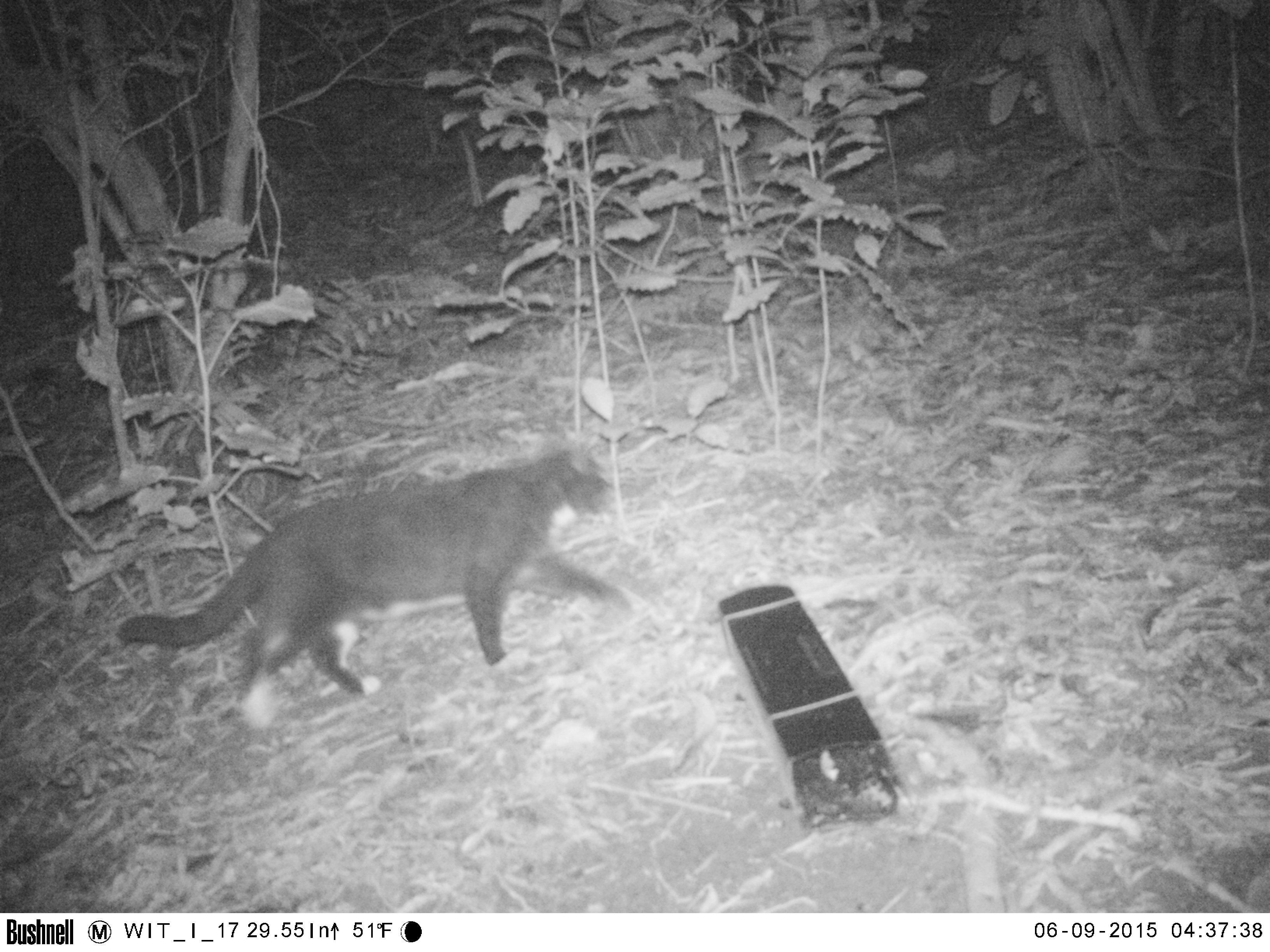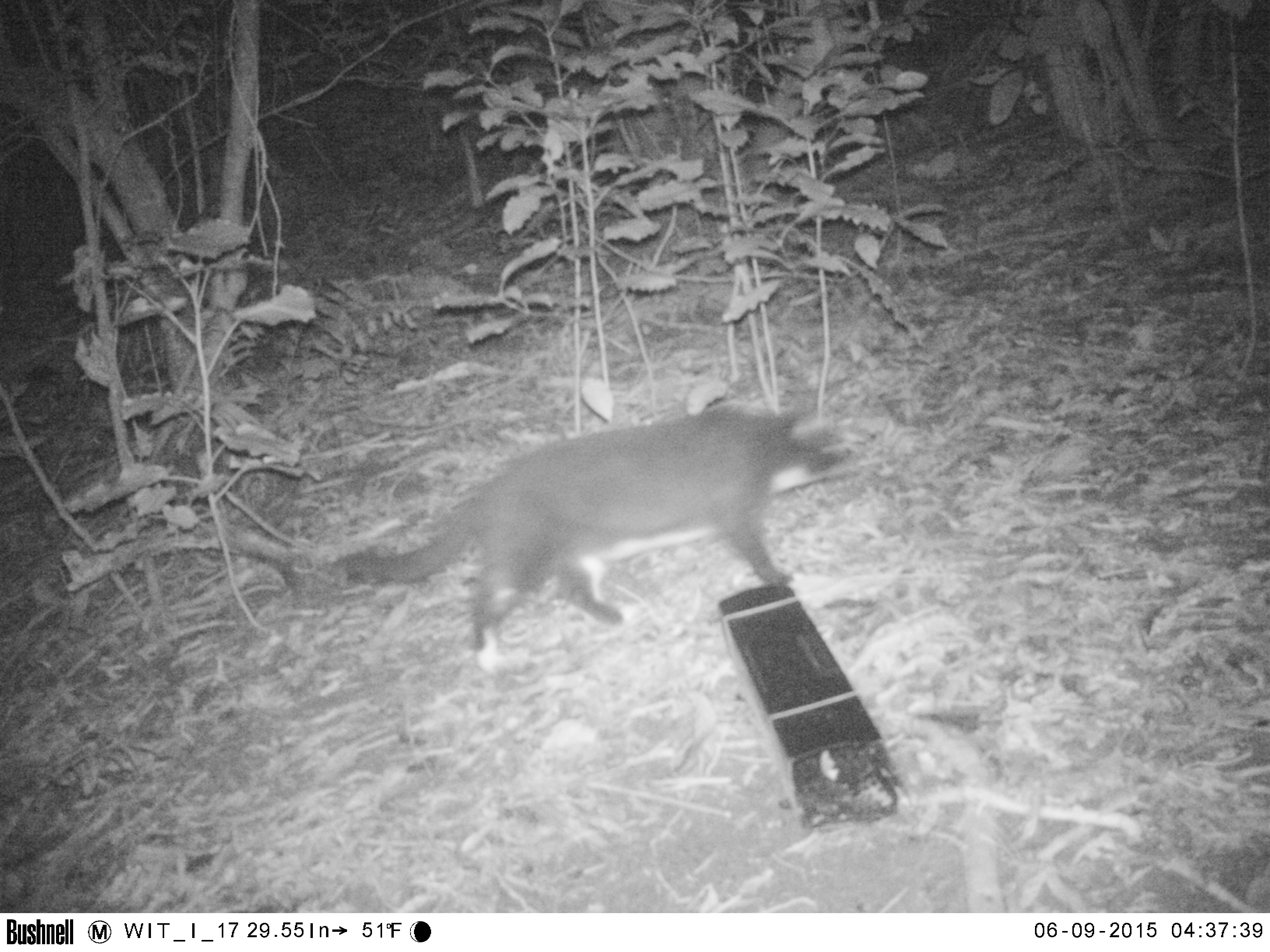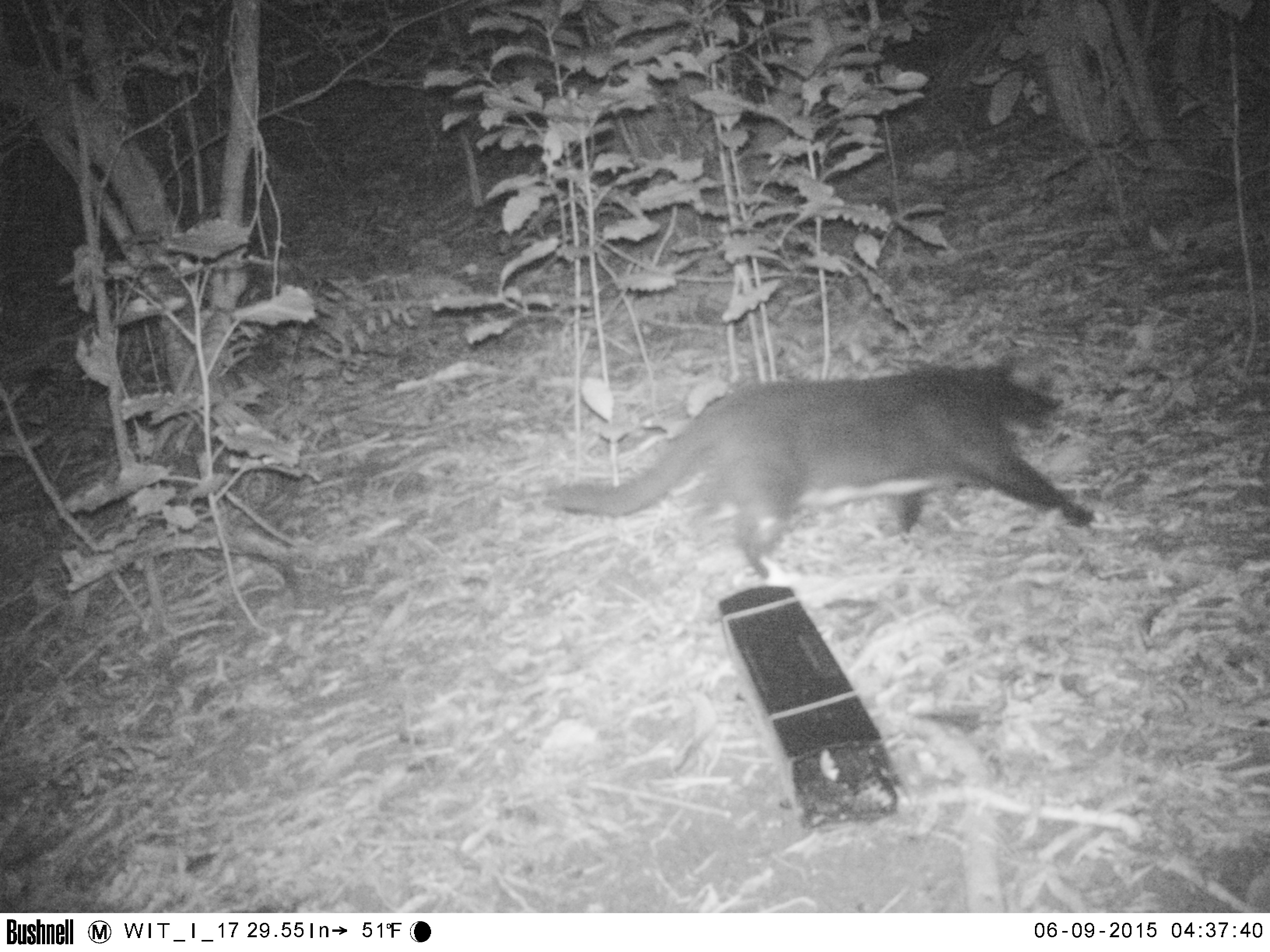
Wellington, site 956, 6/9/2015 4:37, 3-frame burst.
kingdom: Animalia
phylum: Chordata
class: Mammalia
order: Carnivora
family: Felidae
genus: Felis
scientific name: Felis catus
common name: cat